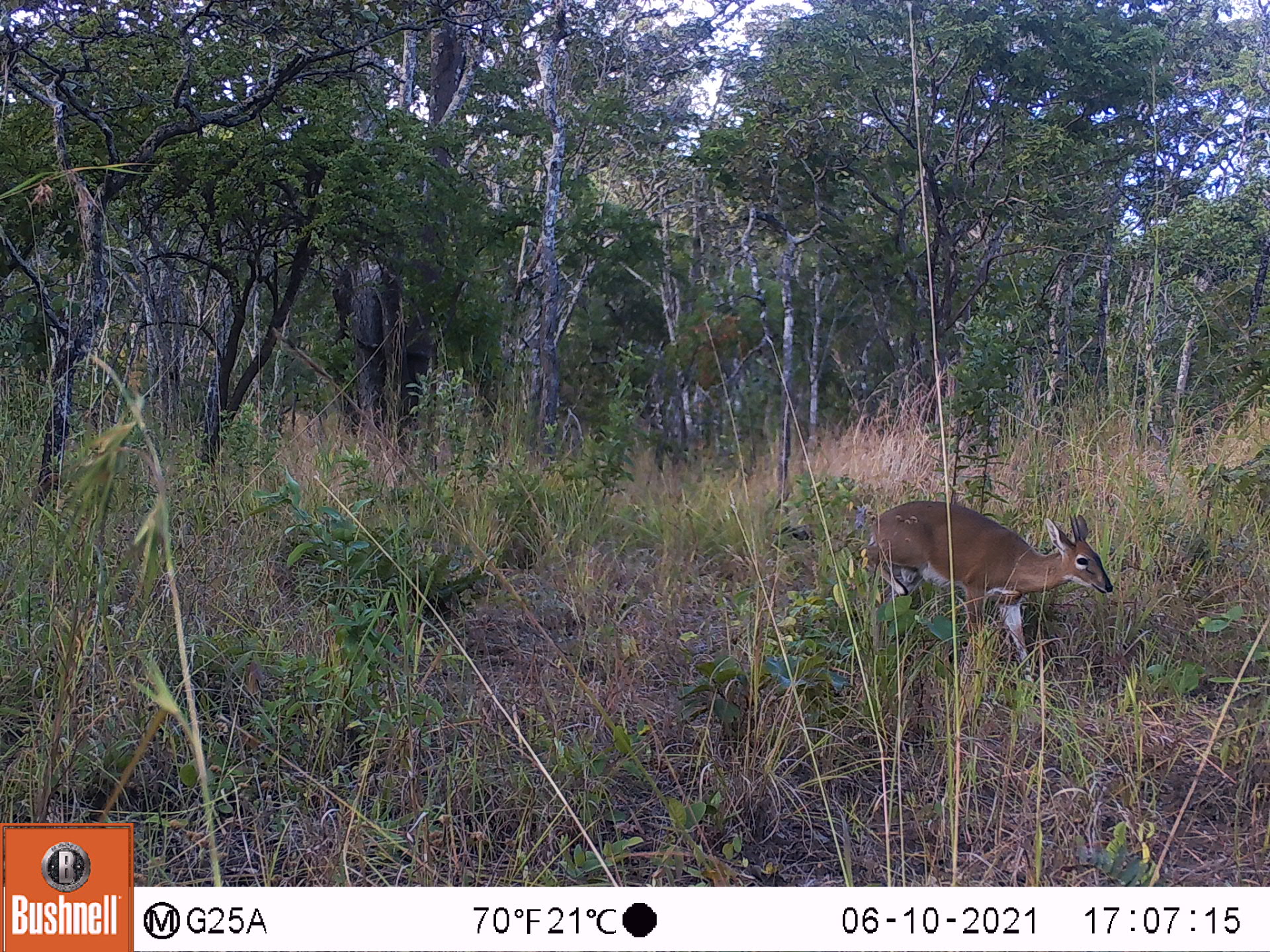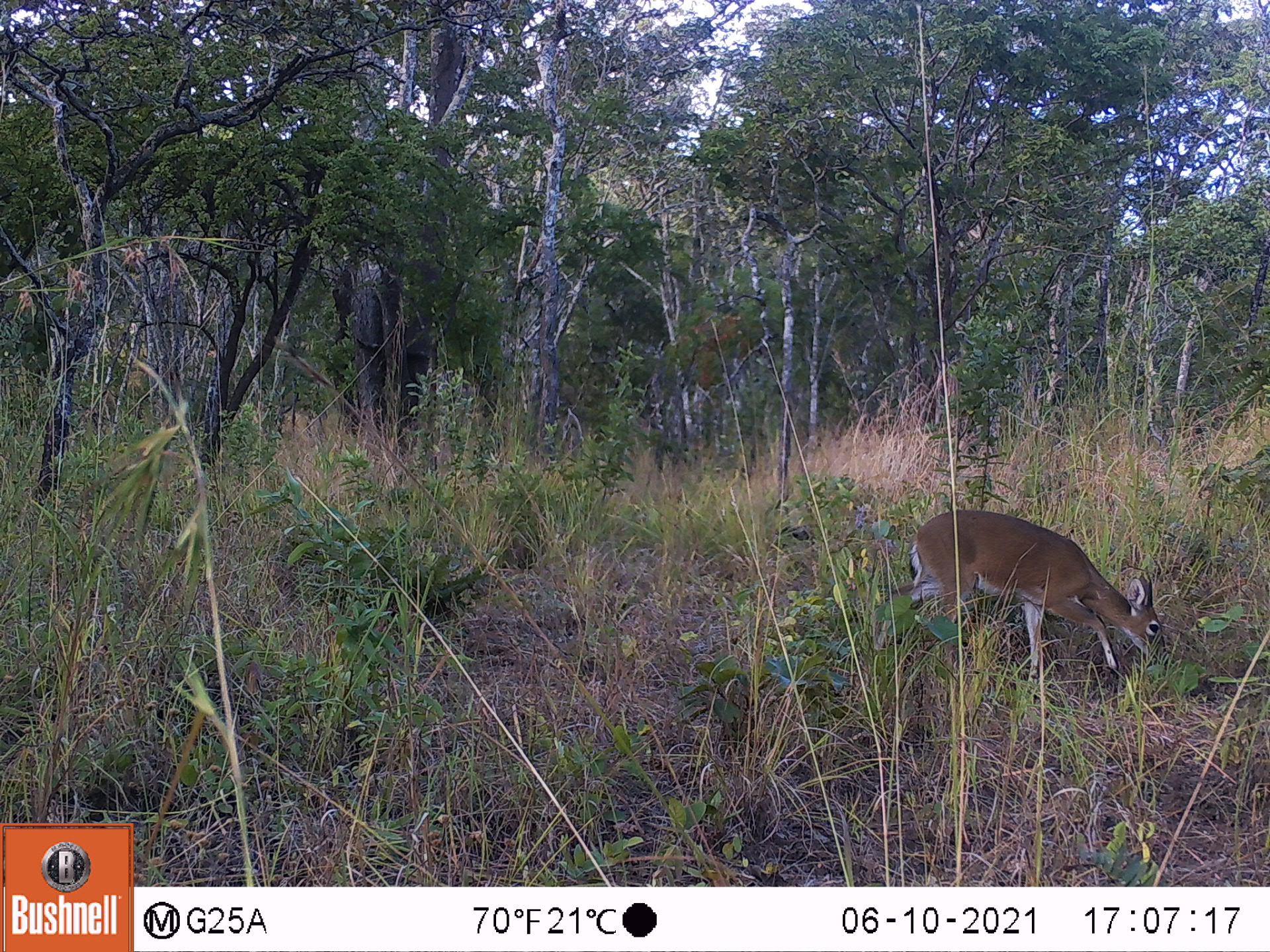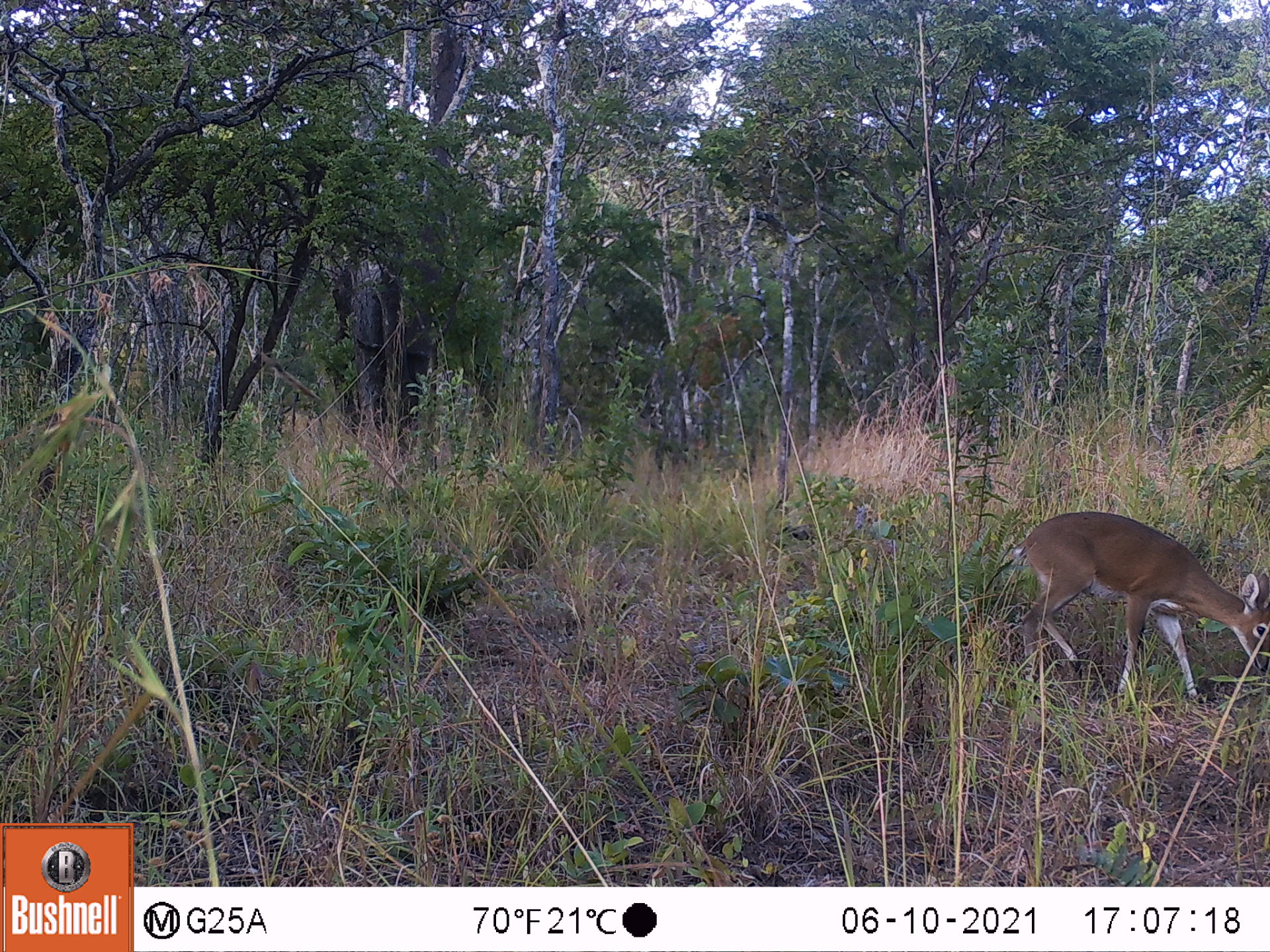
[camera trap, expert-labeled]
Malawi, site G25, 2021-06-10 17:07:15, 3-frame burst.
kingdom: Animalia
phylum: Chordata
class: Mammalia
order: Artiodactyla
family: Bovidae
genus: Sylvicapra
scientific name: Sylvicapra grimmia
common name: common duiker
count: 1